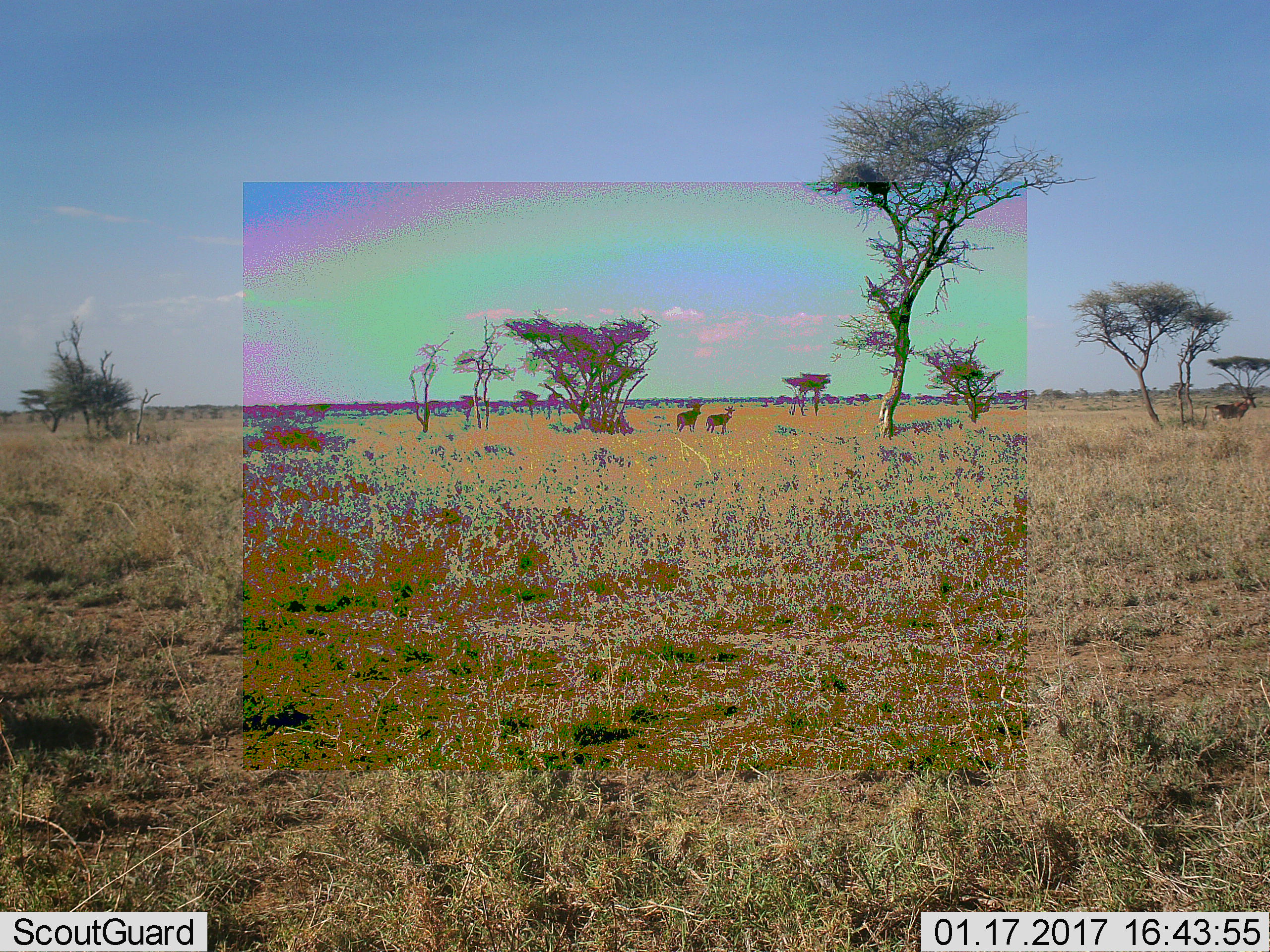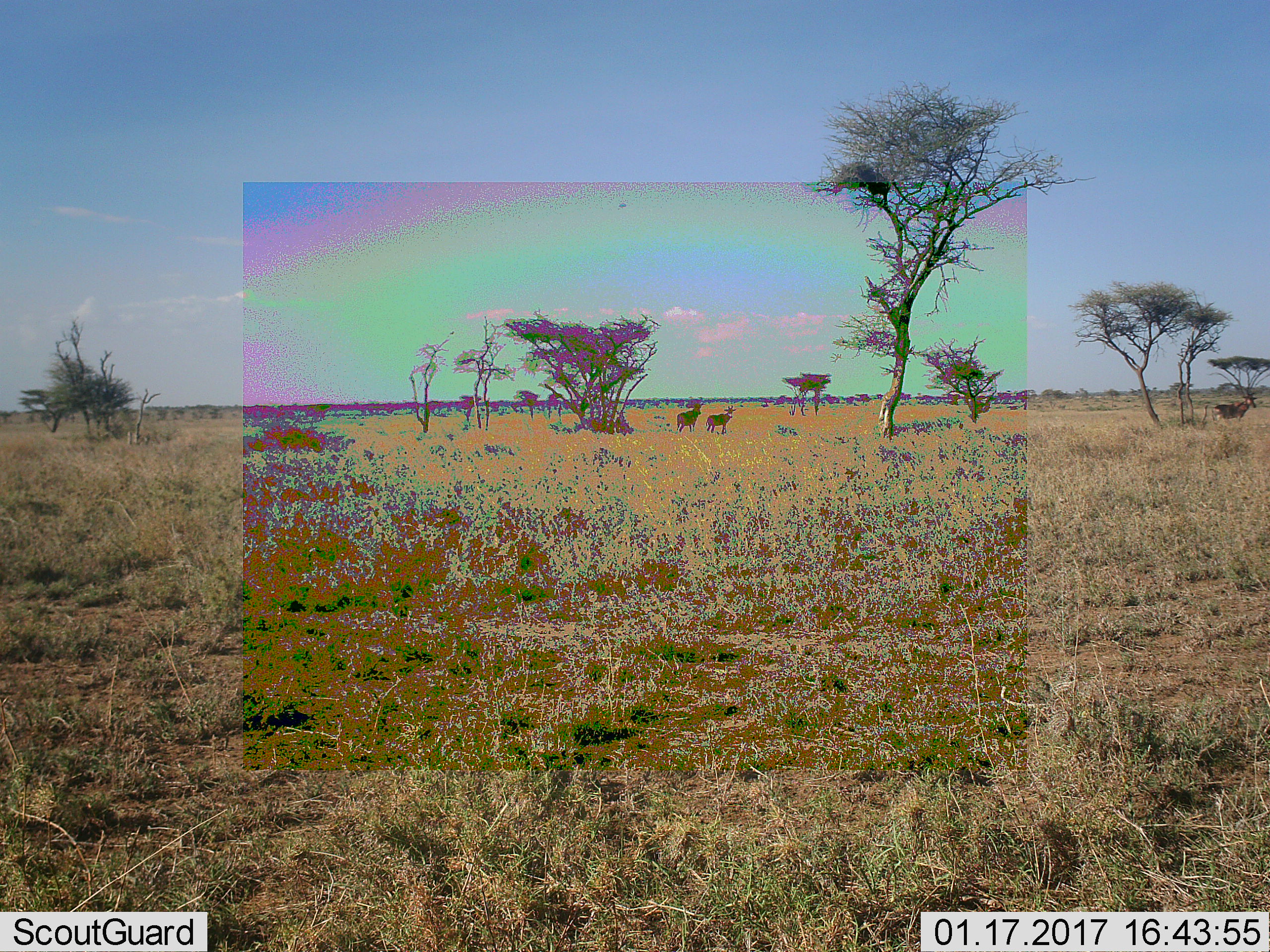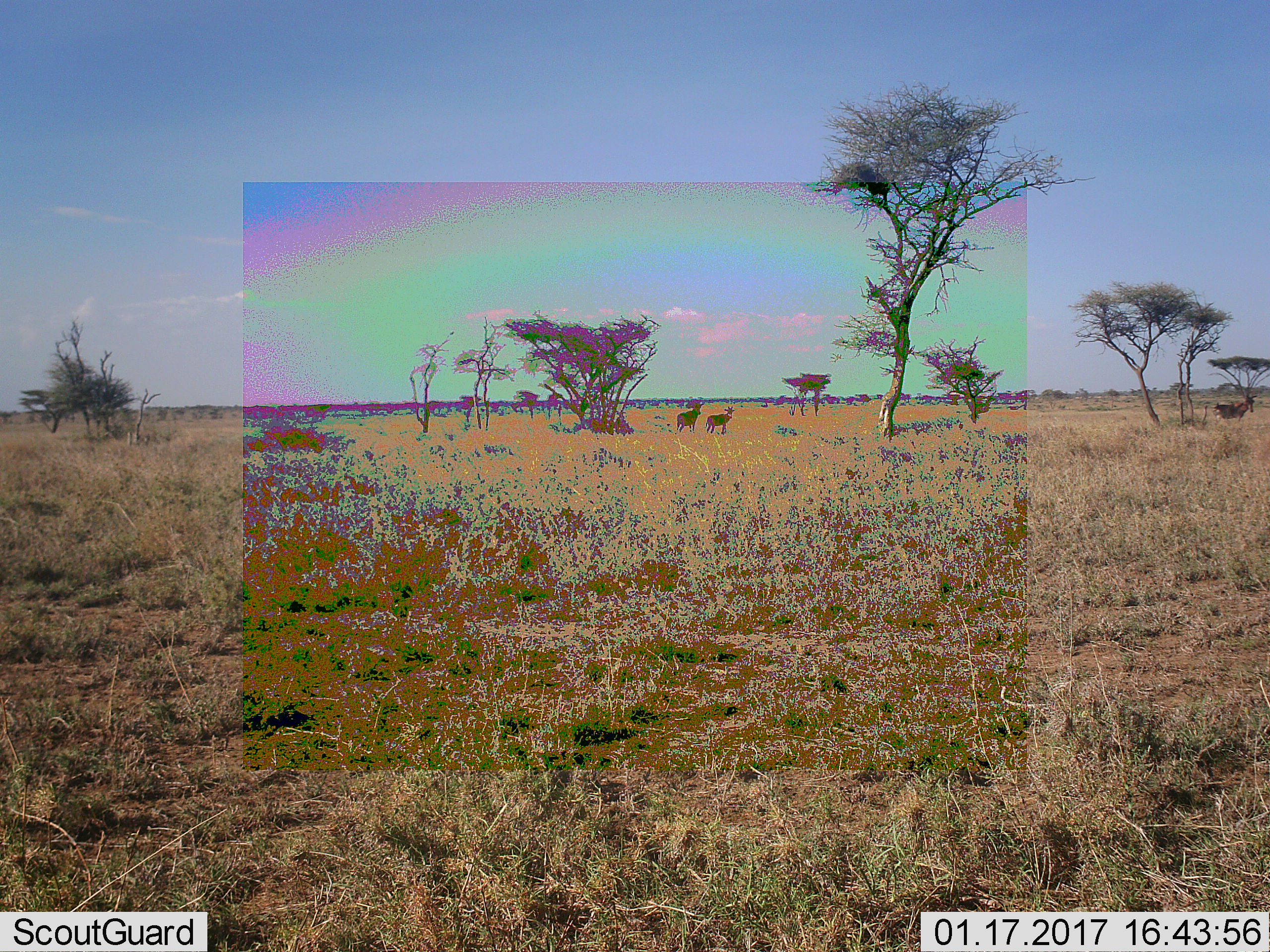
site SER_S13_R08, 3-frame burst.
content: unidentified animal